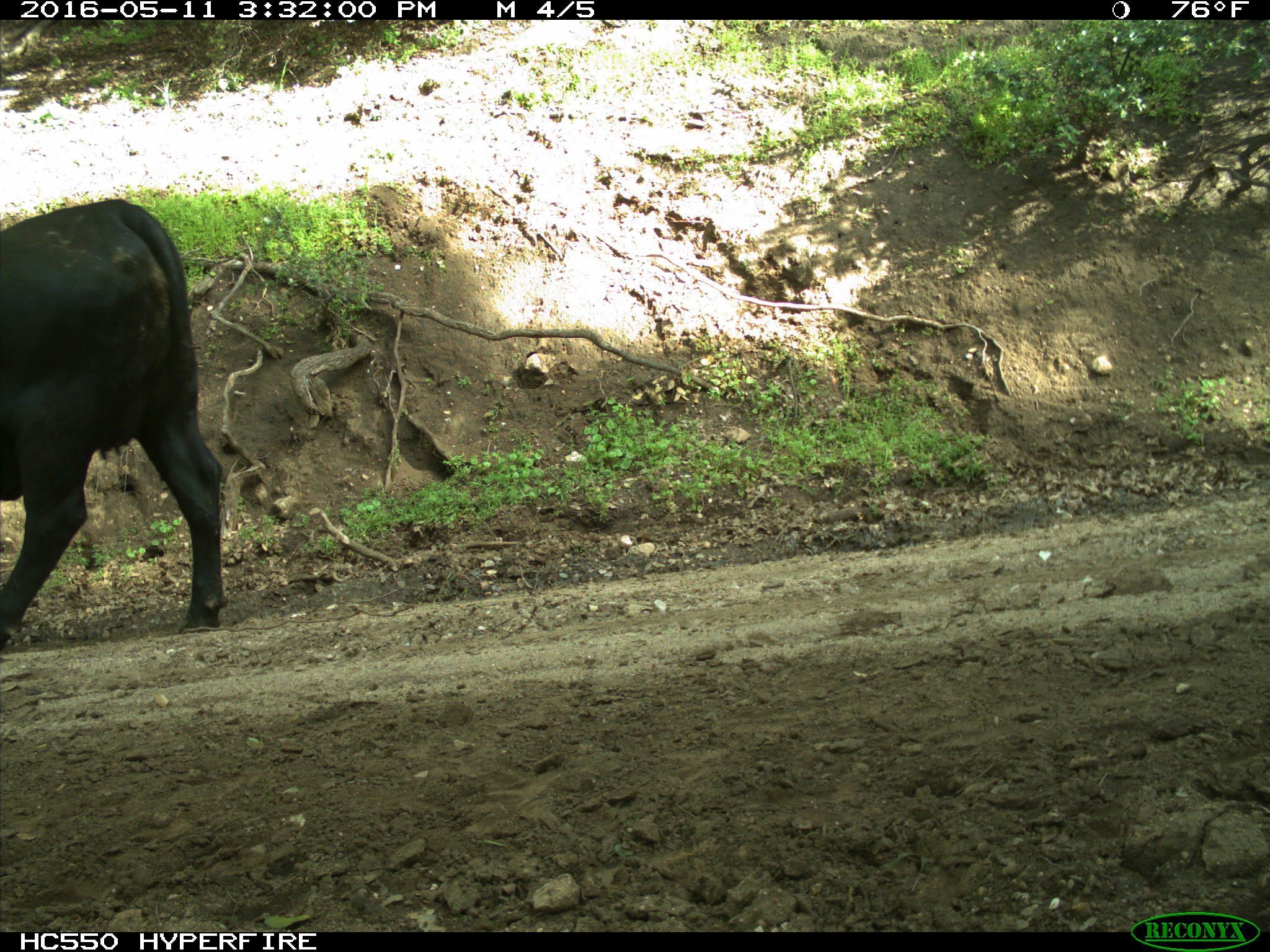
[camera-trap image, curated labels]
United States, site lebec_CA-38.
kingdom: Animalia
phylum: Chordata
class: Mammalia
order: Artiodactyla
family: Bovidae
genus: Bos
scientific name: Bos taurus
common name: domestic cow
Bos taurus (domestic cow).